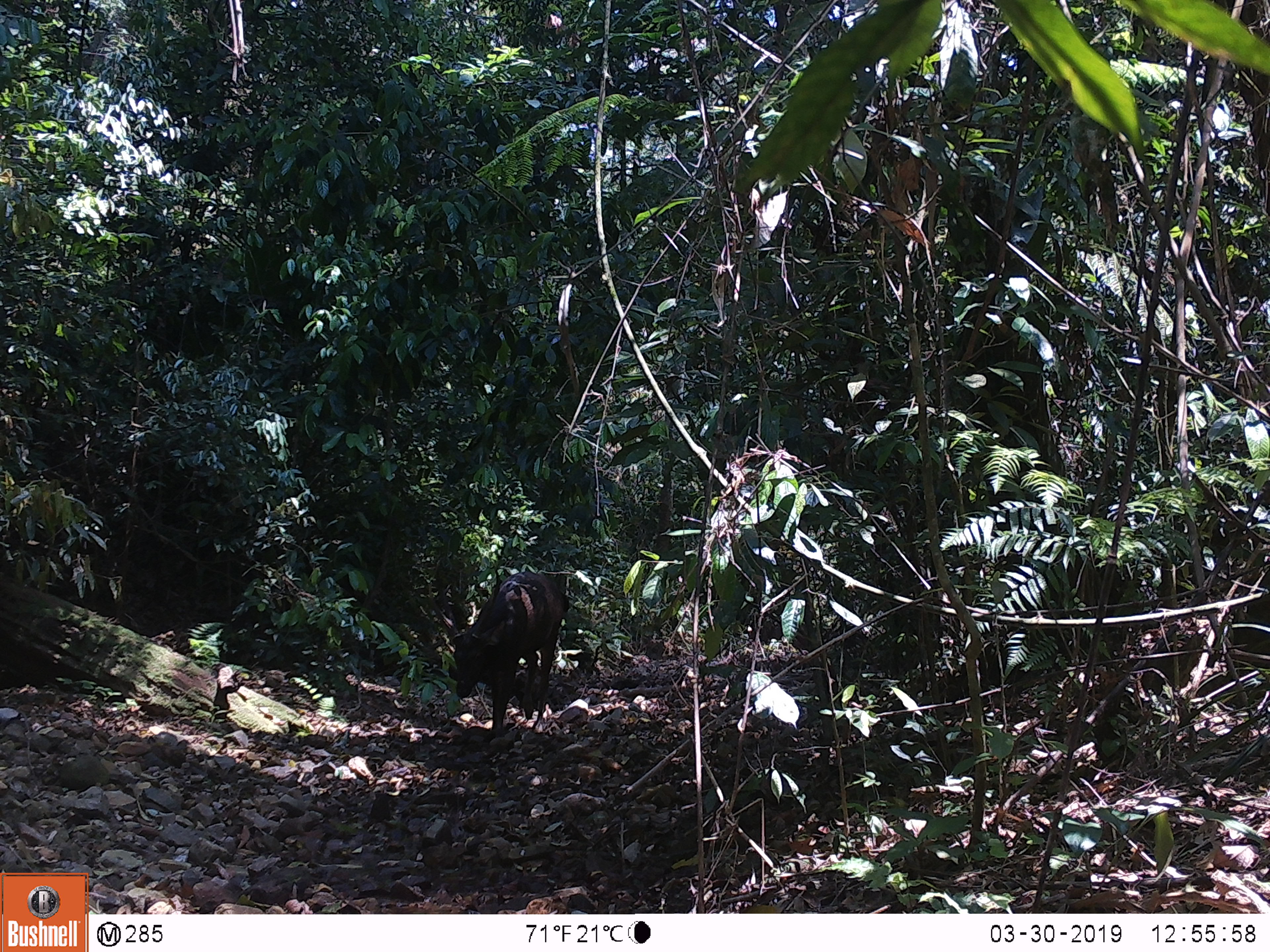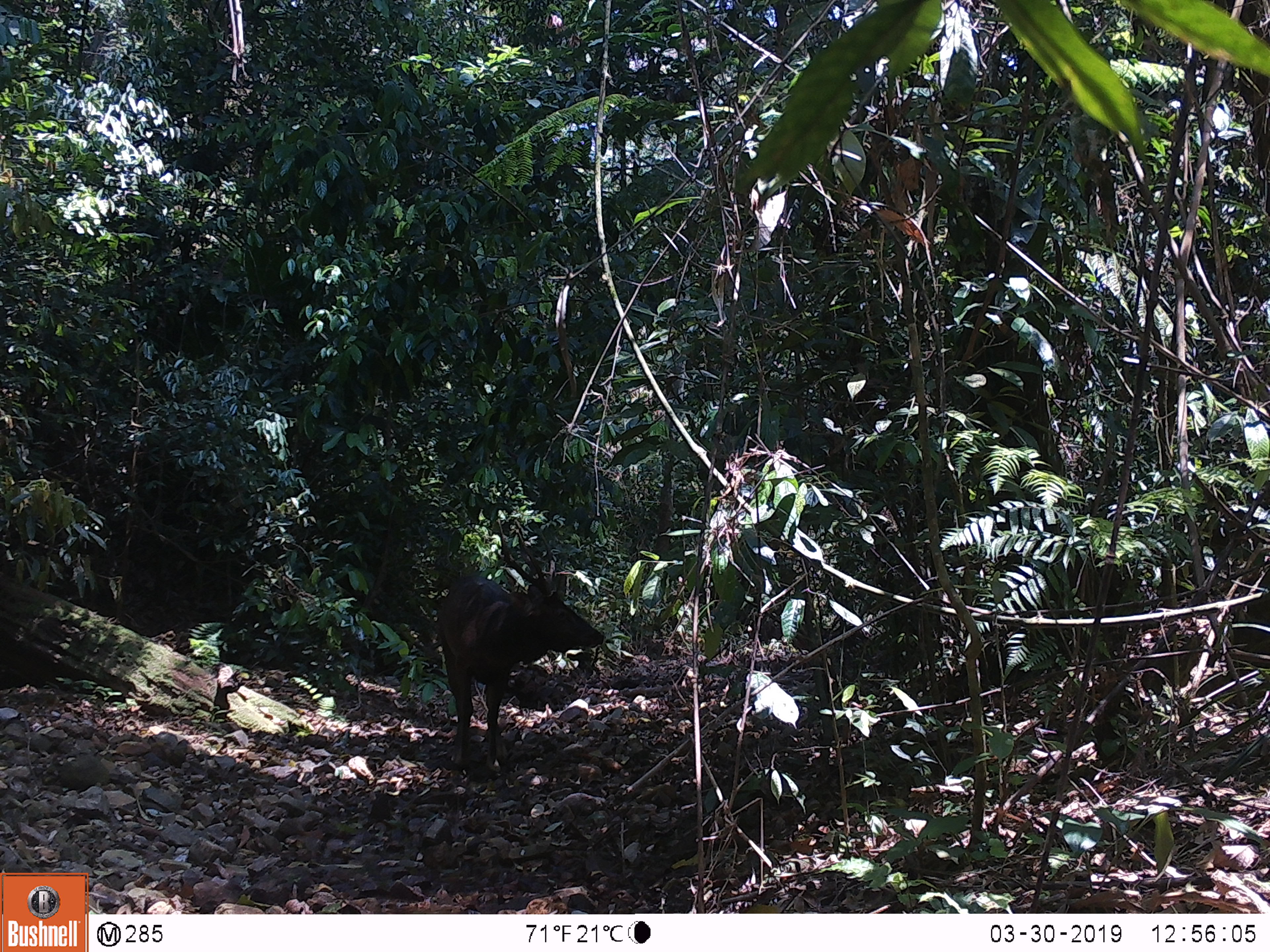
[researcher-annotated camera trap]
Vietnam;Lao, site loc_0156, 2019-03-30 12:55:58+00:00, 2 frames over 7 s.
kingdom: Animalia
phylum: Chordata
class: Mammalia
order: Artiodactyla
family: Cervidae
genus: Rusa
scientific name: Rusa unicolor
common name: sambar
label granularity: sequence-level